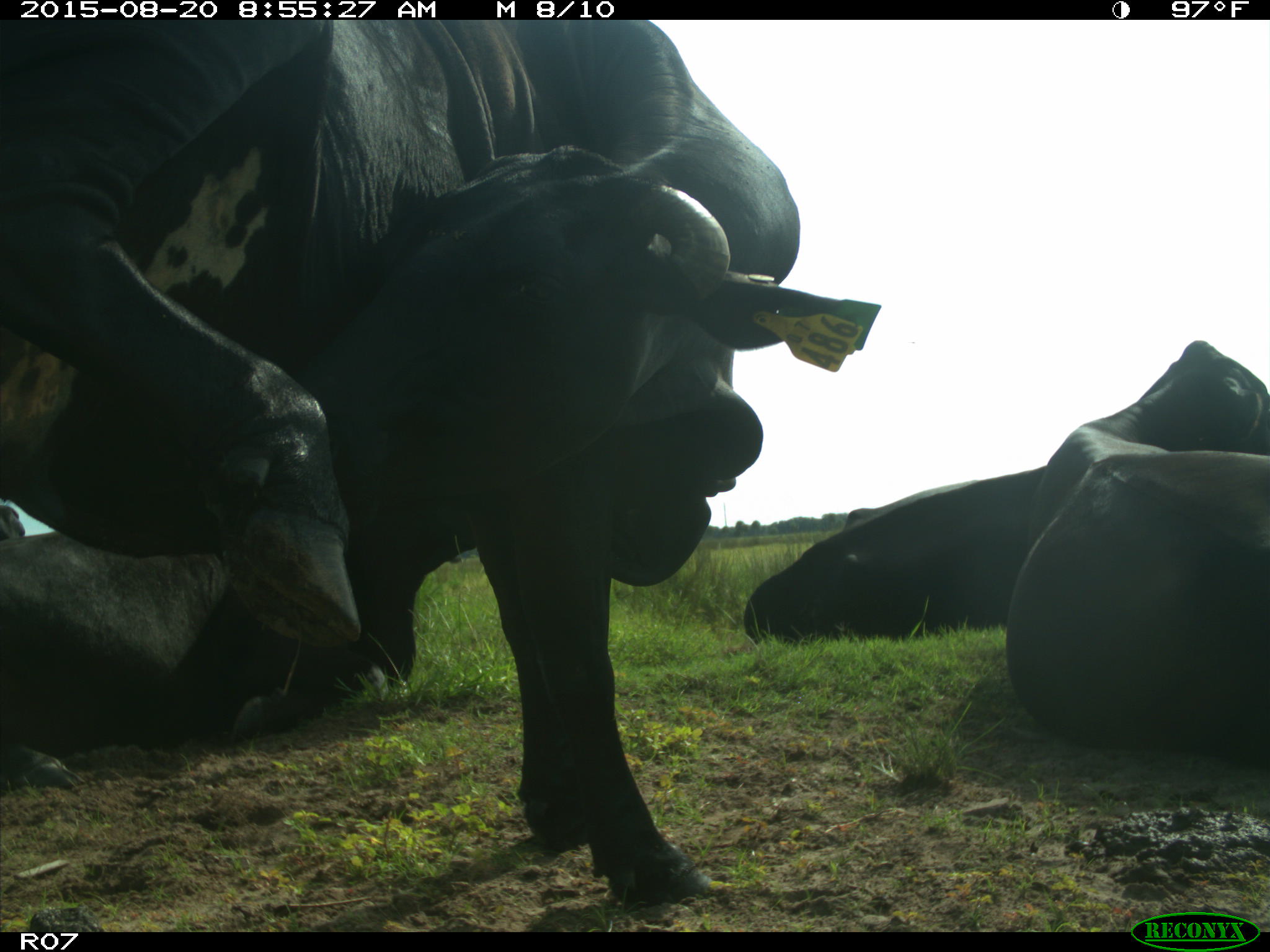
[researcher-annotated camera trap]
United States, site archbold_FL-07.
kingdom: Animalia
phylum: Chordata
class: Mammalia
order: Artiodactyla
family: Bovidae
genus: Bos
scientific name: Bos taurus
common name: domestic cow